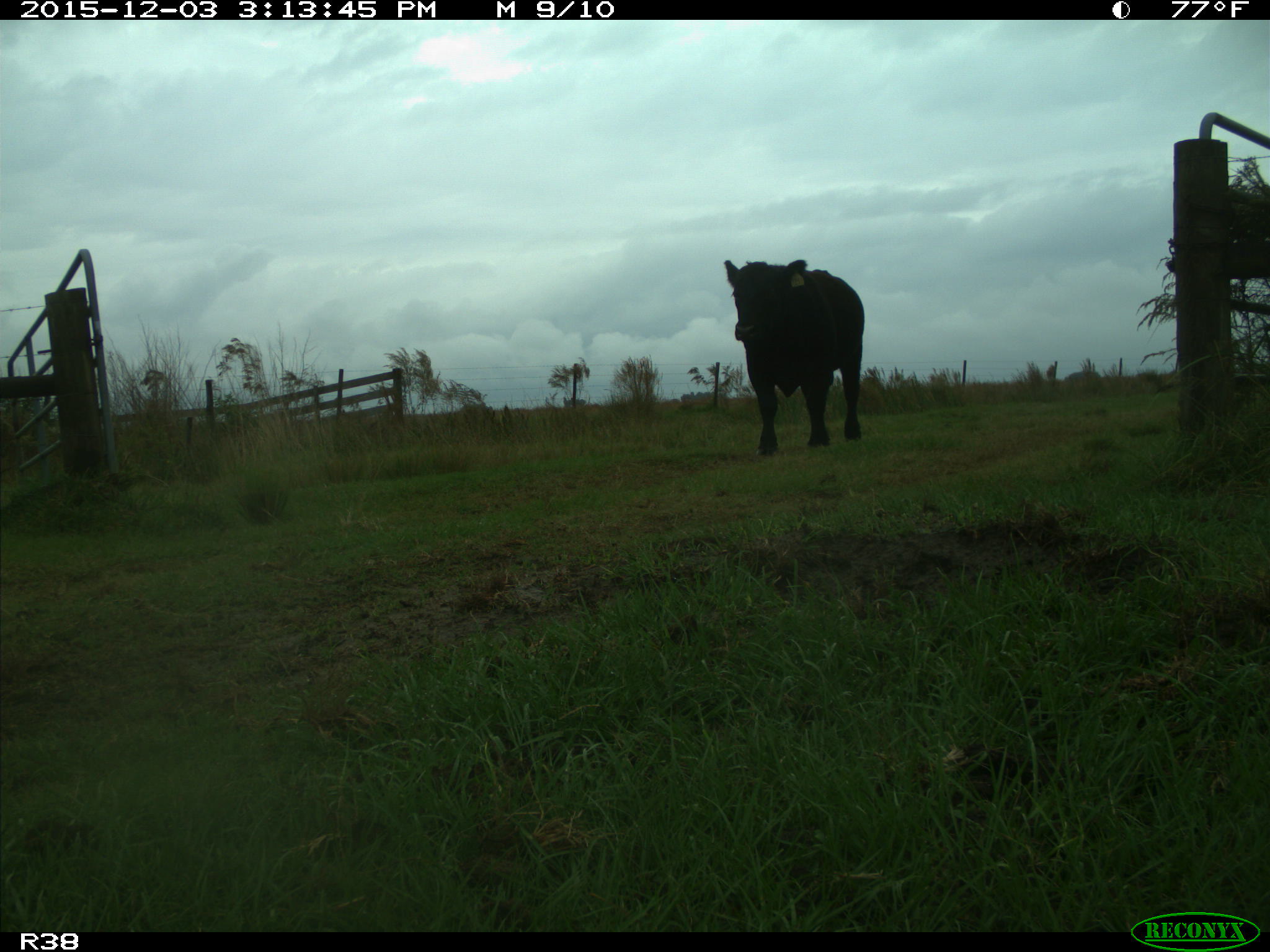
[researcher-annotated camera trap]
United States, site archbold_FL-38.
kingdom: Animalia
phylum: Chordata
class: Mammalia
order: Artiodactyla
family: Bovidae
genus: Bos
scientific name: Bos taurus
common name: domestic cow